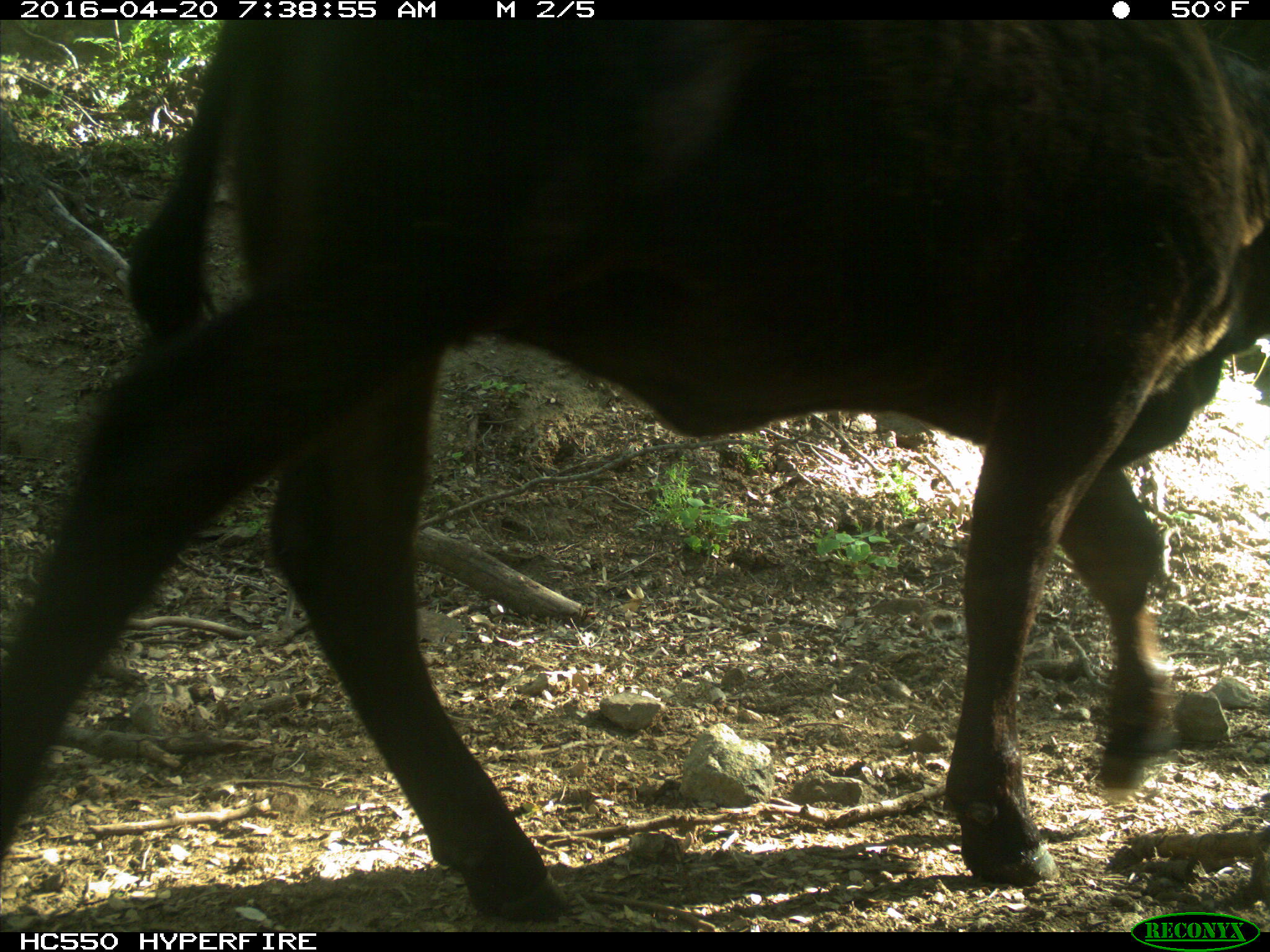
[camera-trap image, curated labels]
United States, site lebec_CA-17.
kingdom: Animalia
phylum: Chordata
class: Mammalia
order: Artiodactyla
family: Bovidae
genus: Bos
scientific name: Bos taurus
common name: domestic cow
Bos taurus (domestic cow).